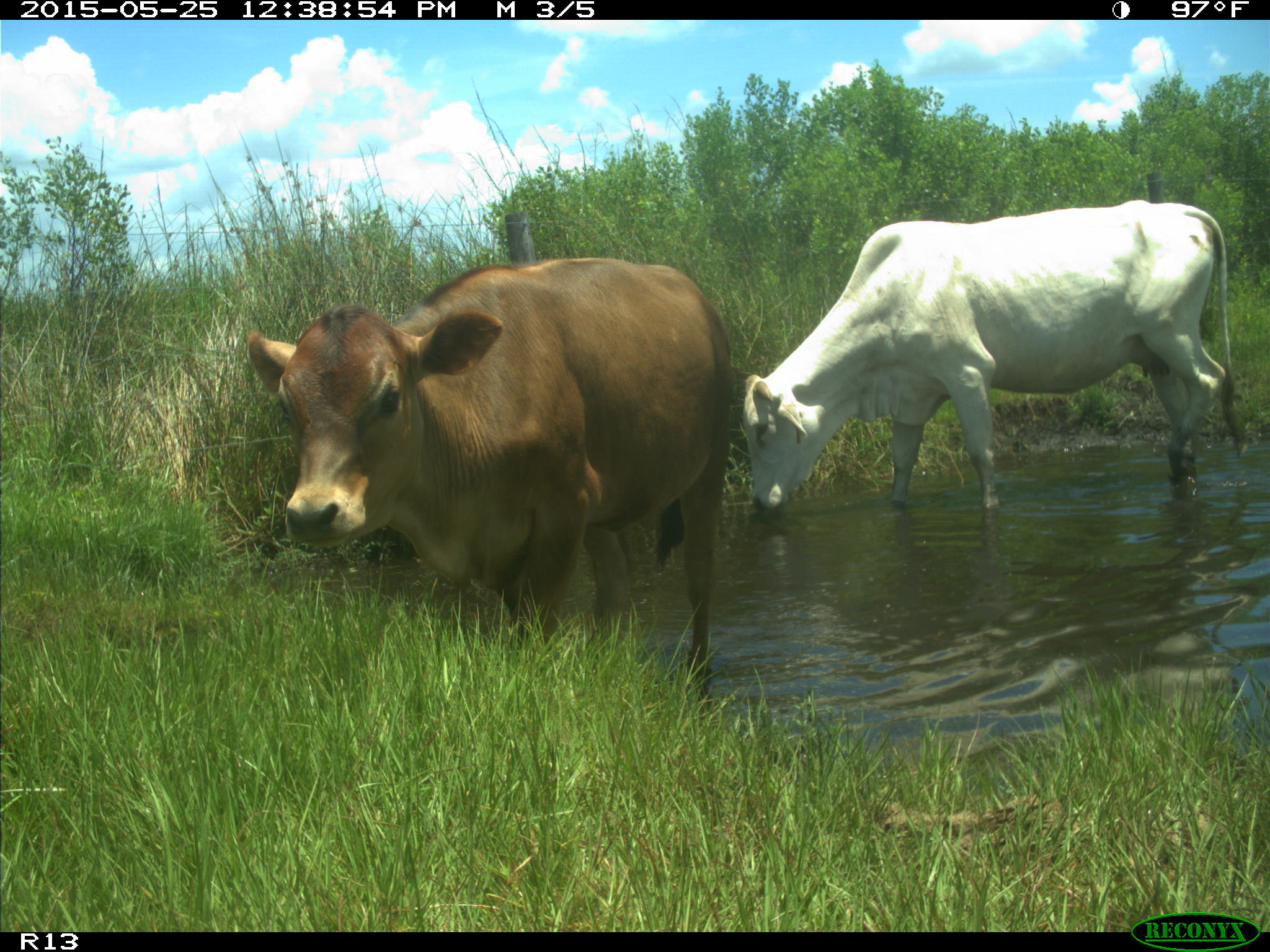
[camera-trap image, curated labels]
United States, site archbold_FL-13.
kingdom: Animalia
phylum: Chordata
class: Mammalia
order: Artiodactyla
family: Bovidae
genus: Bos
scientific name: Bos taurus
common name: domestic cow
Bos taurus (domestic cow).